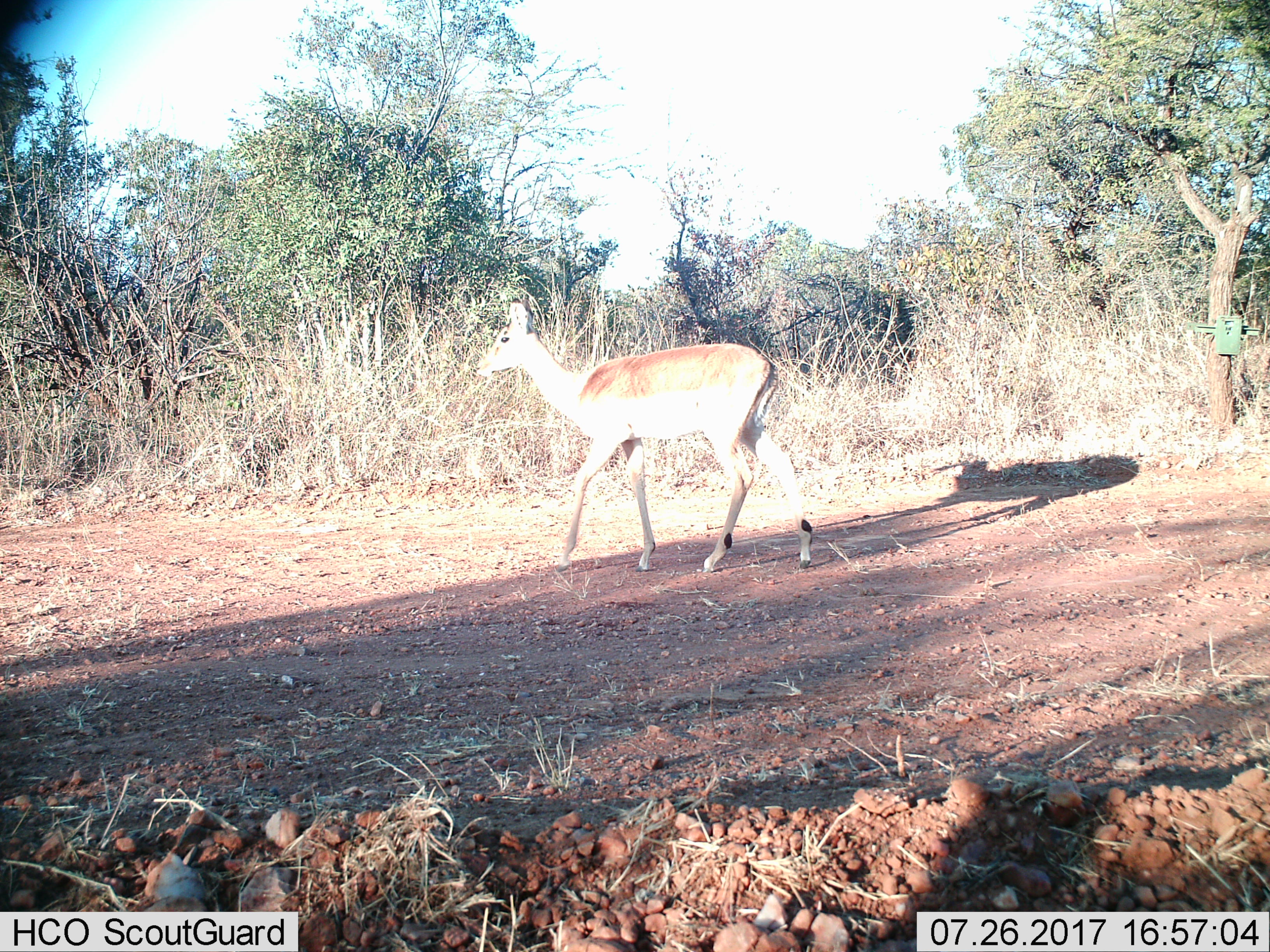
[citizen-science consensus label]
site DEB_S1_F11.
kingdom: Animalia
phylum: Chordata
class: Mammalia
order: Artiodactyla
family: Bovidae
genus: Aepyceros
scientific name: Aepyceros melampus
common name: impala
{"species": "impala (Aepyceros melampus)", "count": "1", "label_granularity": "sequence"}